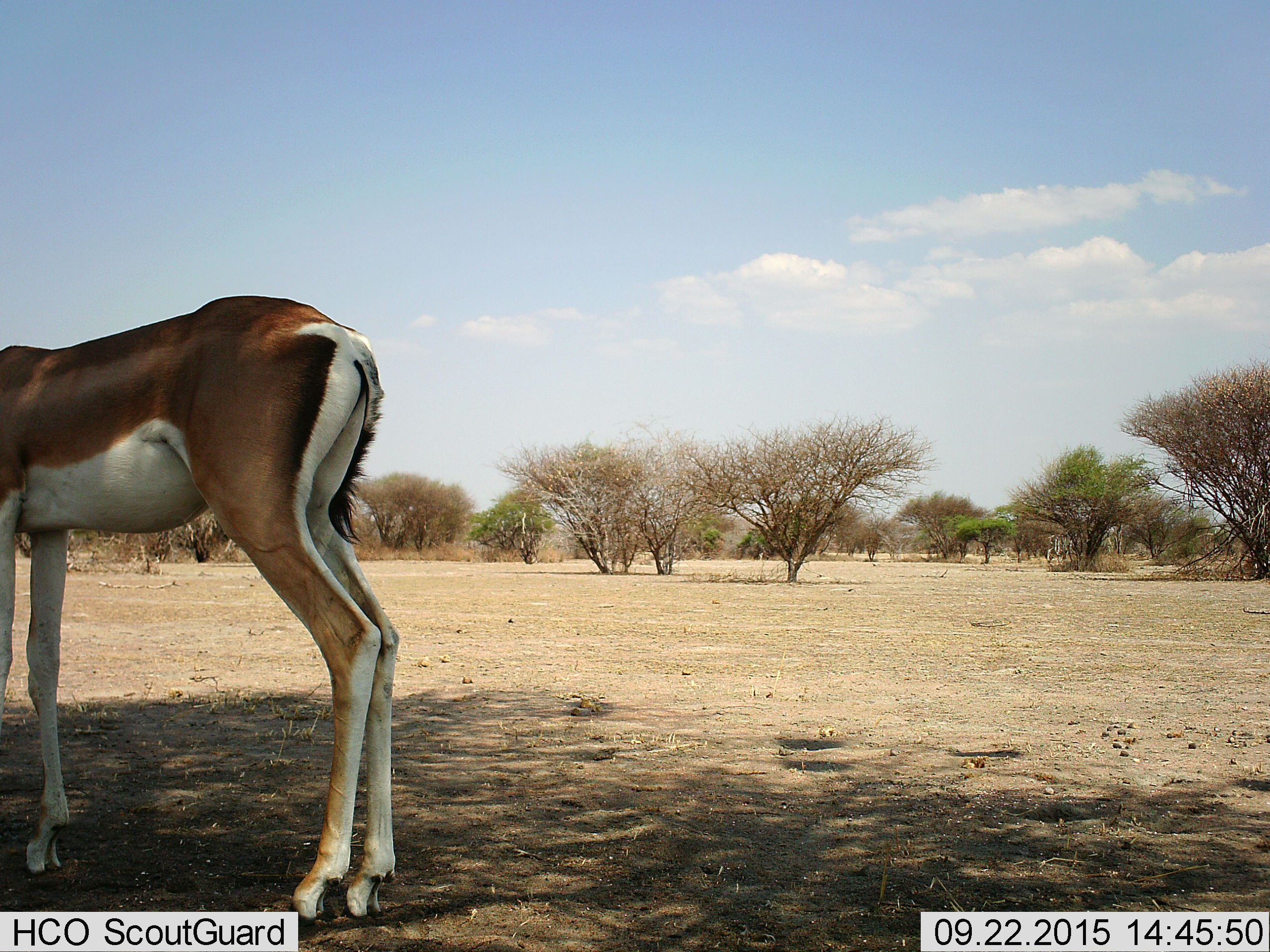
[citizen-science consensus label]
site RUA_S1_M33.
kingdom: Animalia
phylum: Chordata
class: Mammalia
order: Artiodactyla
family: Bovidae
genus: Nanger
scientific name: Nanger granti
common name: grant's gazelle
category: gazellegrants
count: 1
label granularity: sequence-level